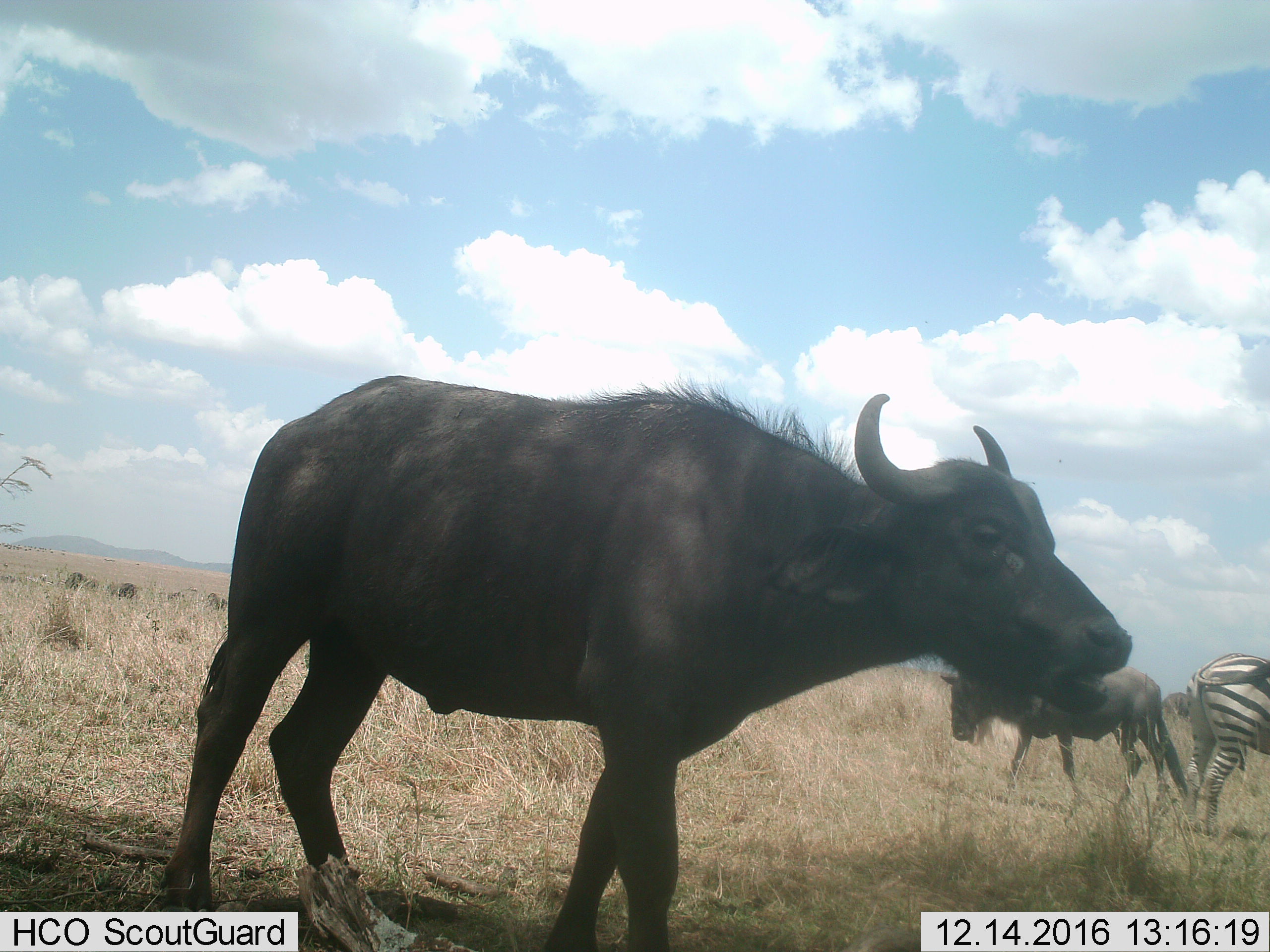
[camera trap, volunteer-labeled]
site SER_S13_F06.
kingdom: Animalia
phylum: Chordata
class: Mammalia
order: Artiodactyla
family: Bovidae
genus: Syncerus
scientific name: Syncerus caffer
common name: african buffalo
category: buffalo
Buffalo (african buffalo) (Syncerus caffer), count 1. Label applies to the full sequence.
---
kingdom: Animalia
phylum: Chordata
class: Mammalia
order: Artiodactyla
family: Bovidae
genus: Connochaetes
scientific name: Connochaetes taurinus taurinus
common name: blue wildebeest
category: wildebeestblue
Wildebeestblue (blue wildebeest) (Connochaetes taurinus taurinus), count 6. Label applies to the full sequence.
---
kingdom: Animalia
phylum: Chordata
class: Mammalia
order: Perissodactyla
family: Equidae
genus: Equus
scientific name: Equus quagga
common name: plains zebra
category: zebraplains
Zebraplains (plains zebra) (Equus quagga), count 1. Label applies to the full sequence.